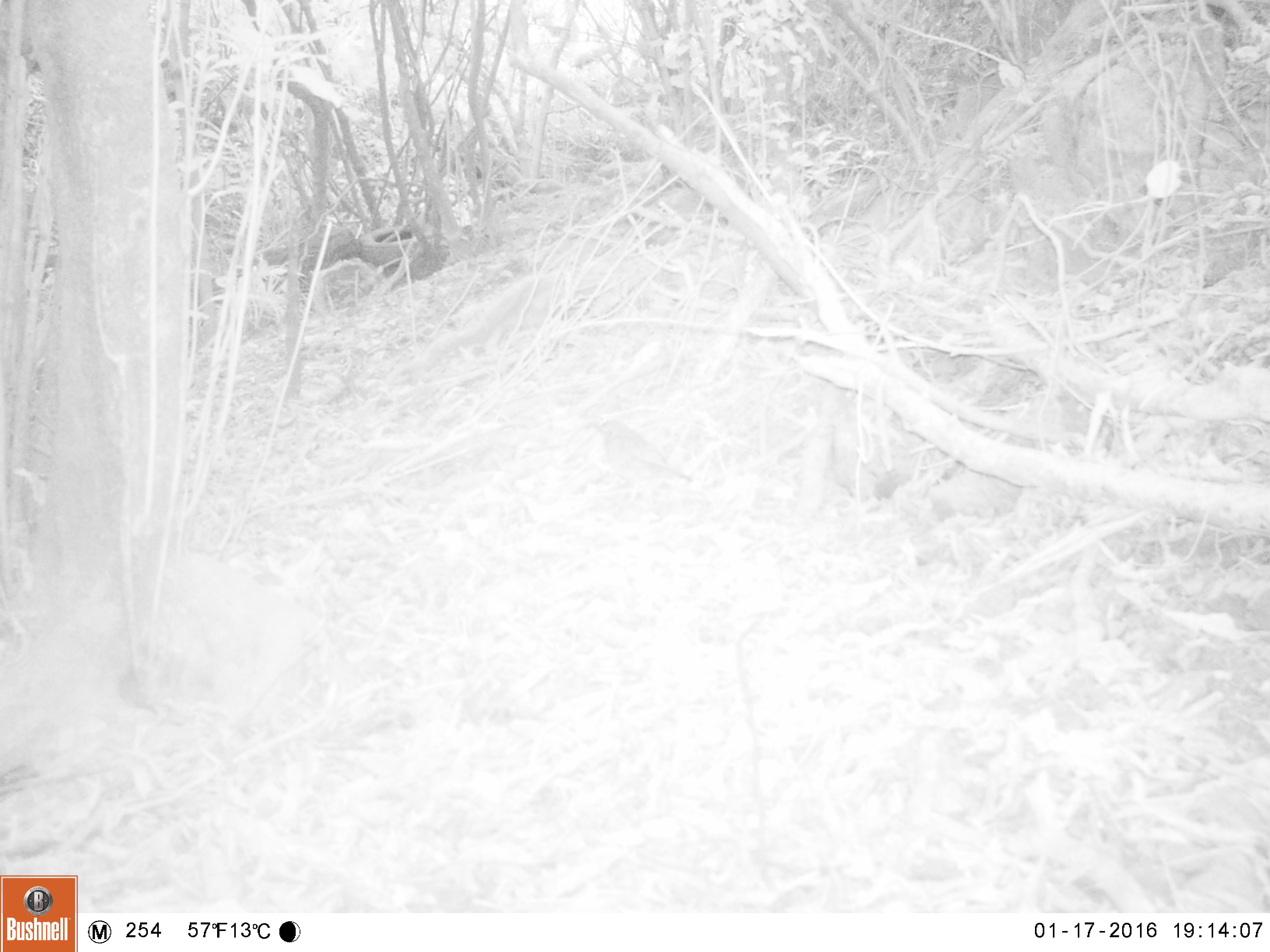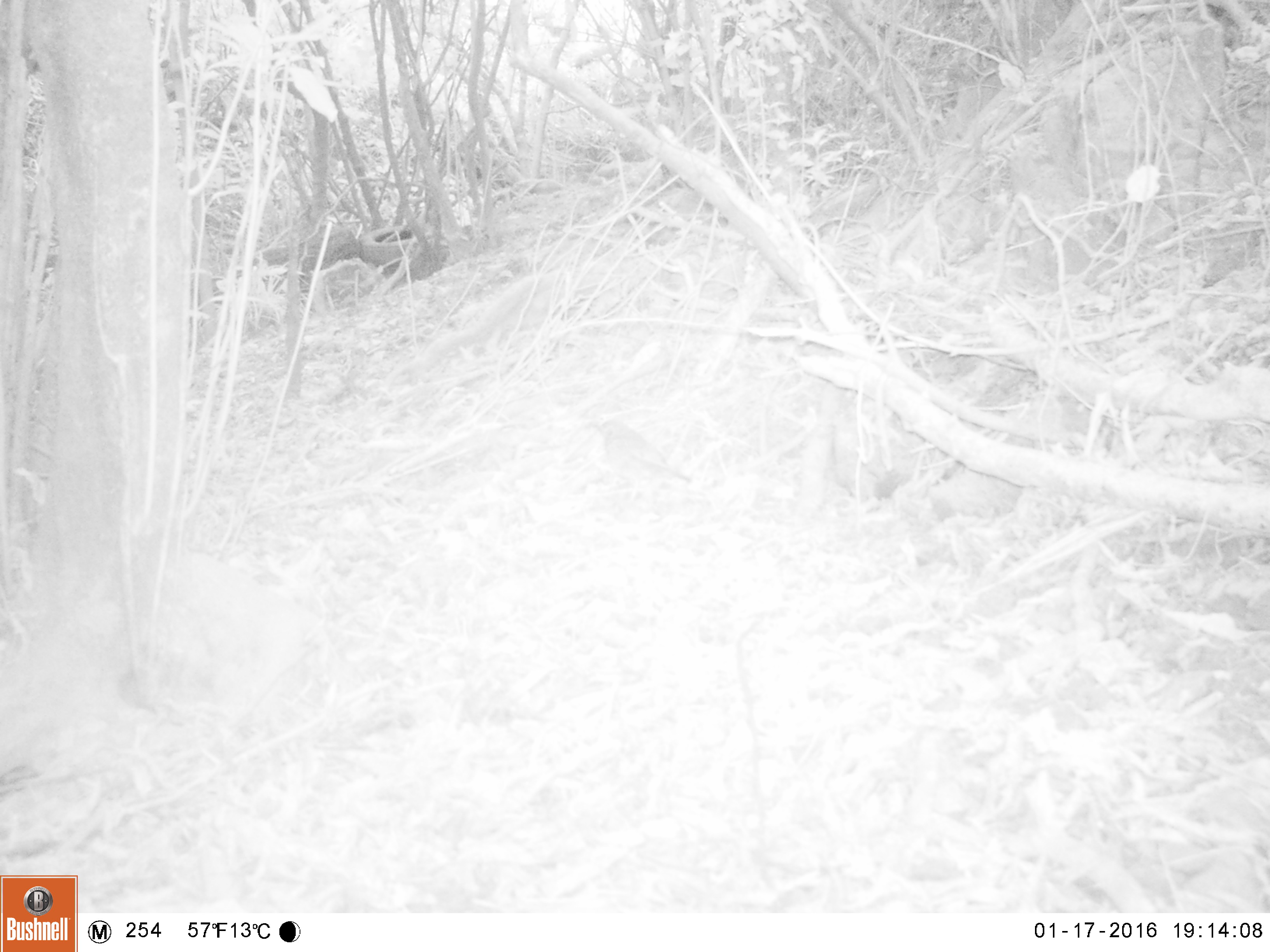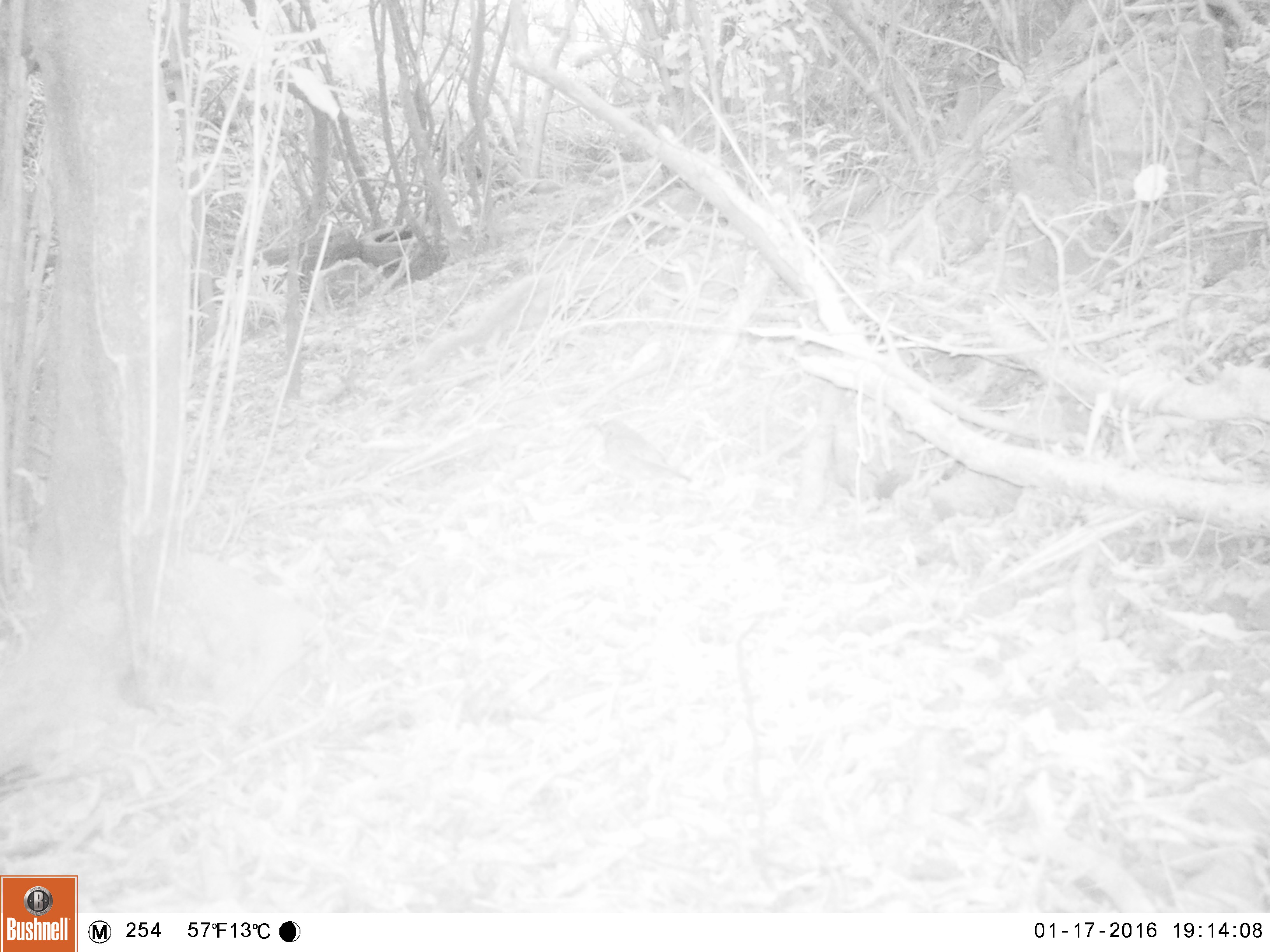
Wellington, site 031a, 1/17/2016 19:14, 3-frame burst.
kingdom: Animalia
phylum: Chordata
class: Aves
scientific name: Aves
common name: bird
Bird (Aves).